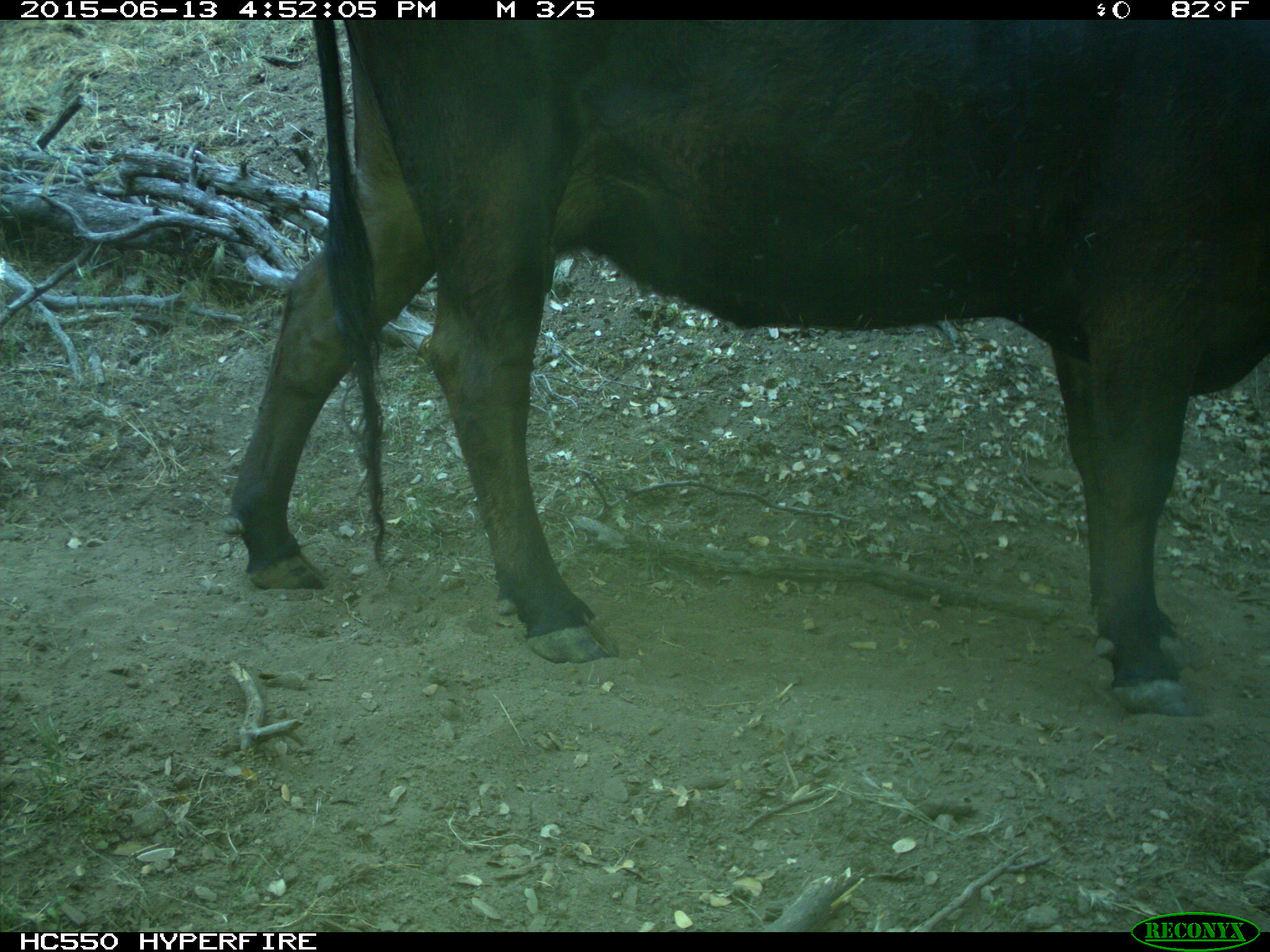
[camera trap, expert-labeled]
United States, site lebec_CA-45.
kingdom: Animalia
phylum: Chordata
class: Mammalia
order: Artiodactyla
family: Bovidae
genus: Bos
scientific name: Bos taurus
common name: domestic cow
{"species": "Bos taurus (domestic cow)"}